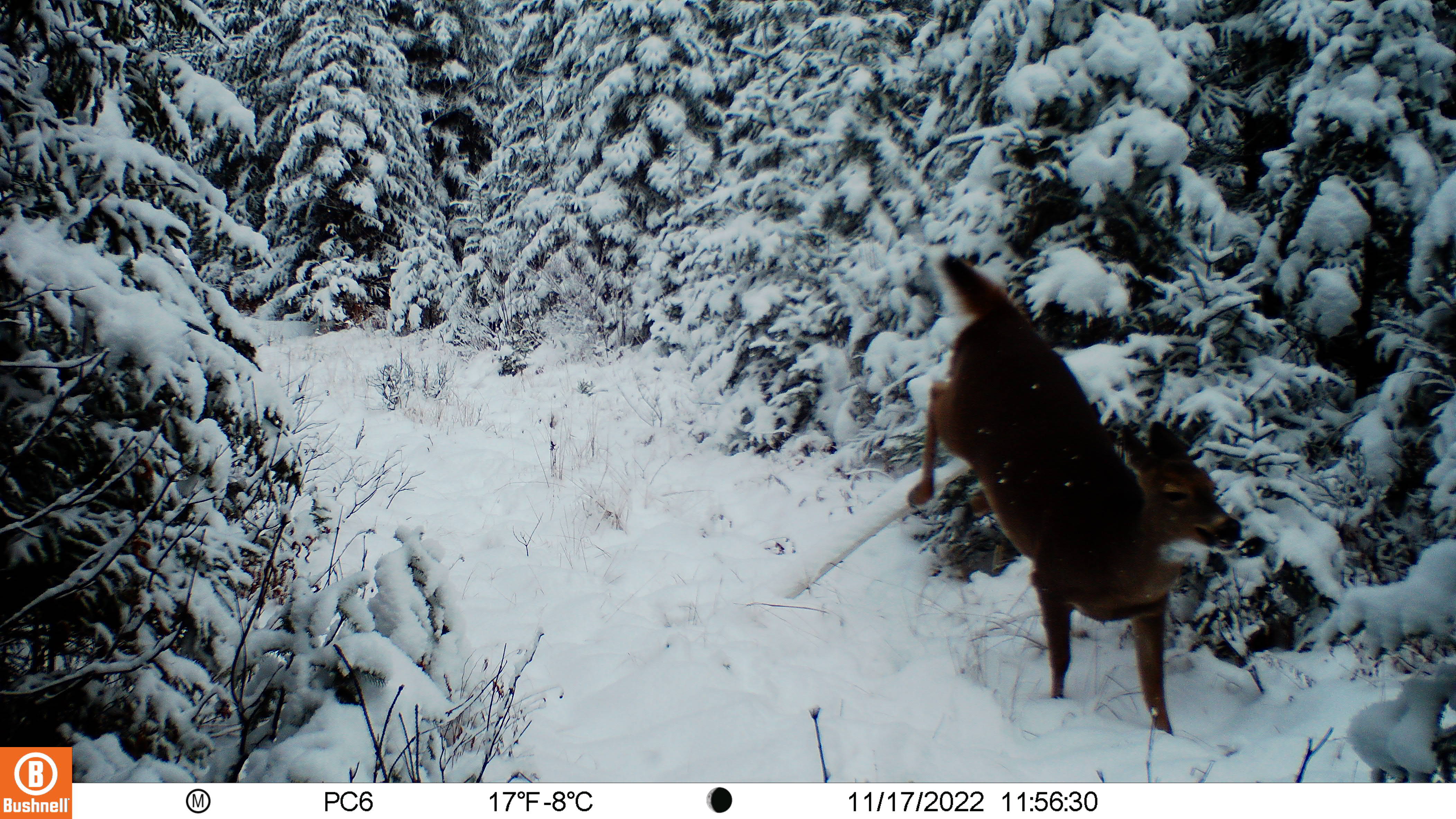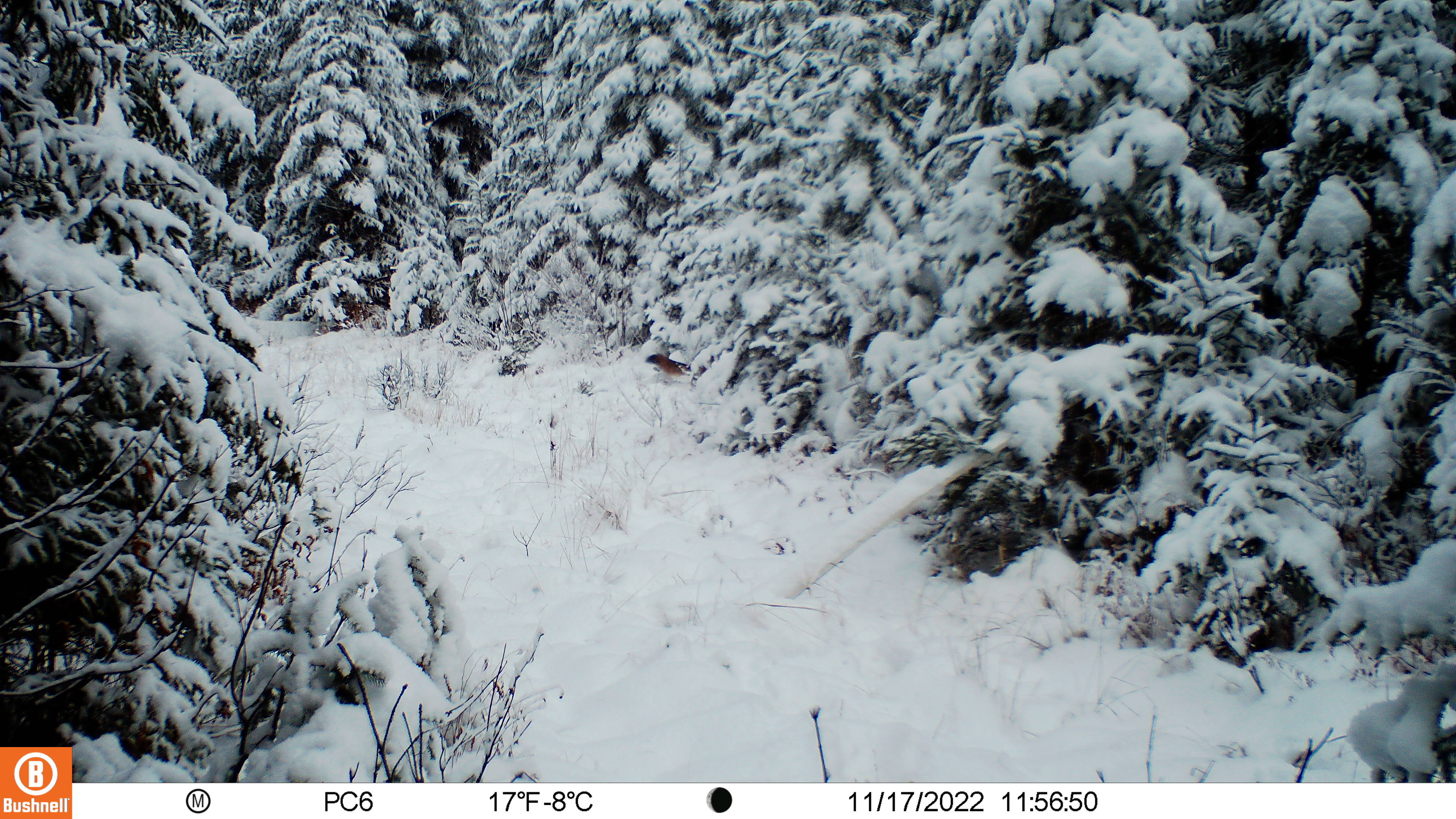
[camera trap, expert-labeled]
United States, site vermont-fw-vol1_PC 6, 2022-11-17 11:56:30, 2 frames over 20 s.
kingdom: Animalia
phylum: Chordata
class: Mammalia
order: Artiodactyla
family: Cervidae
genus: Odocoileus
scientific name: Odocoileus virginianus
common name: white-tailed deer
White-tailed deer (Odocoileus virginianus).